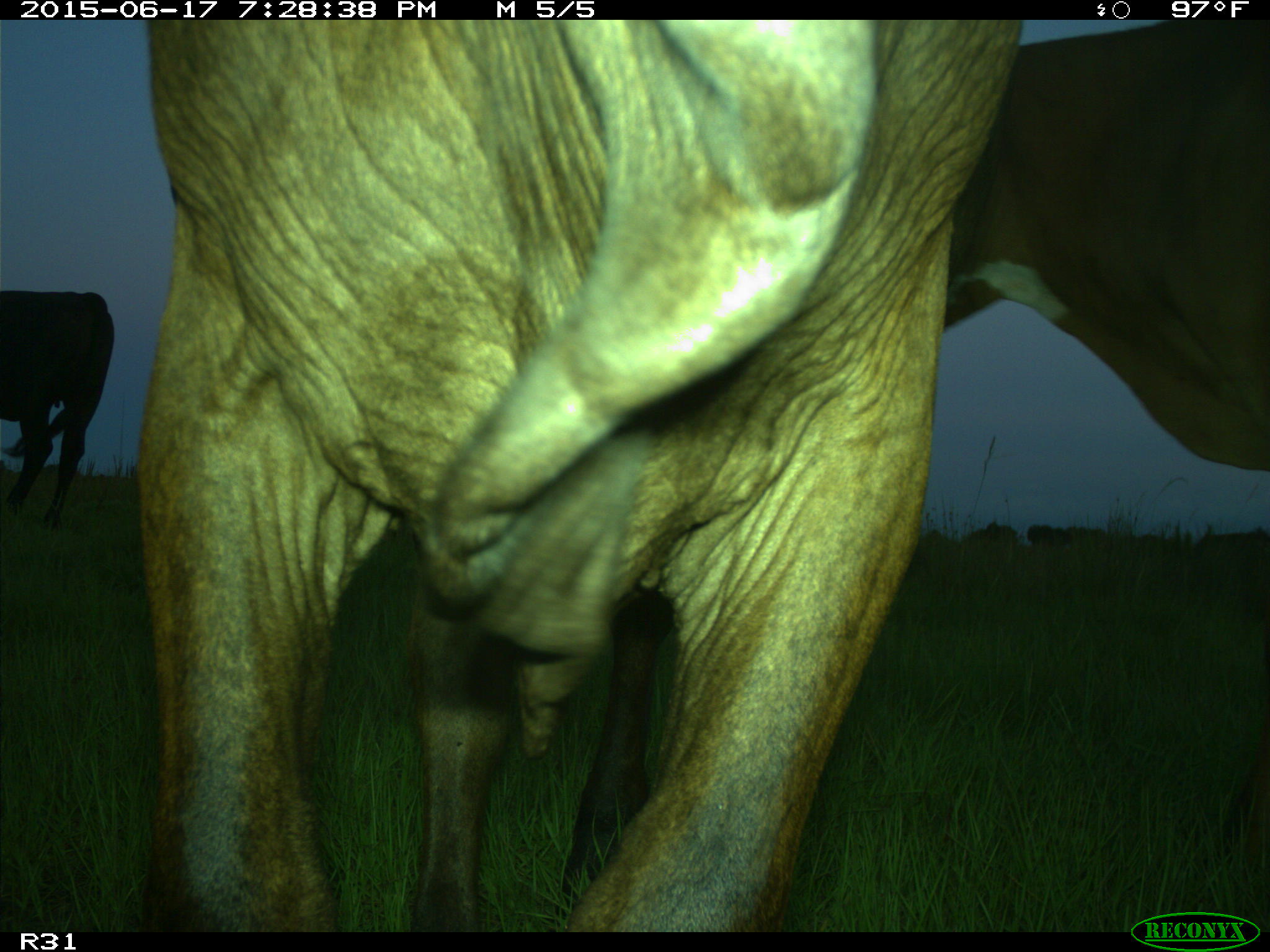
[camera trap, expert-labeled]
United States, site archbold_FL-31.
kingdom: Animalia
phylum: Chordata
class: Mammalia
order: Artiodactyla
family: Bovidae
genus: Bos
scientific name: Bos taurus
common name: domestic cow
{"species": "Bos taurus (domestic cow)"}